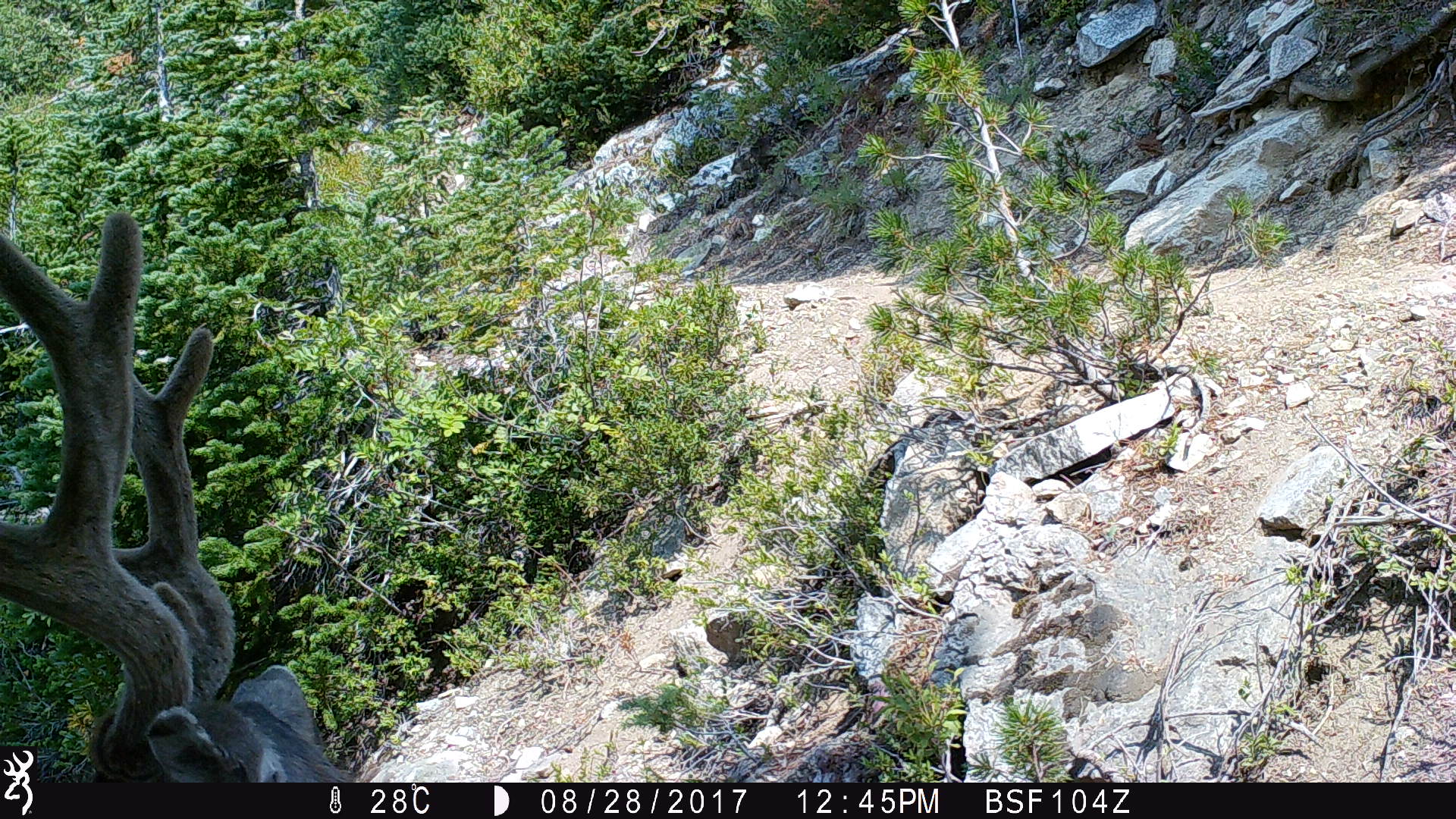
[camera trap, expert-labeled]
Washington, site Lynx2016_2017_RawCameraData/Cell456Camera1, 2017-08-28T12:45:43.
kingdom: Animalia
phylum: Chordata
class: Mammalia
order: Artiodactyla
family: Cervidae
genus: Odocoileus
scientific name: Odocoileus hemionus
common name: mule deer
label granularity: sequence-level